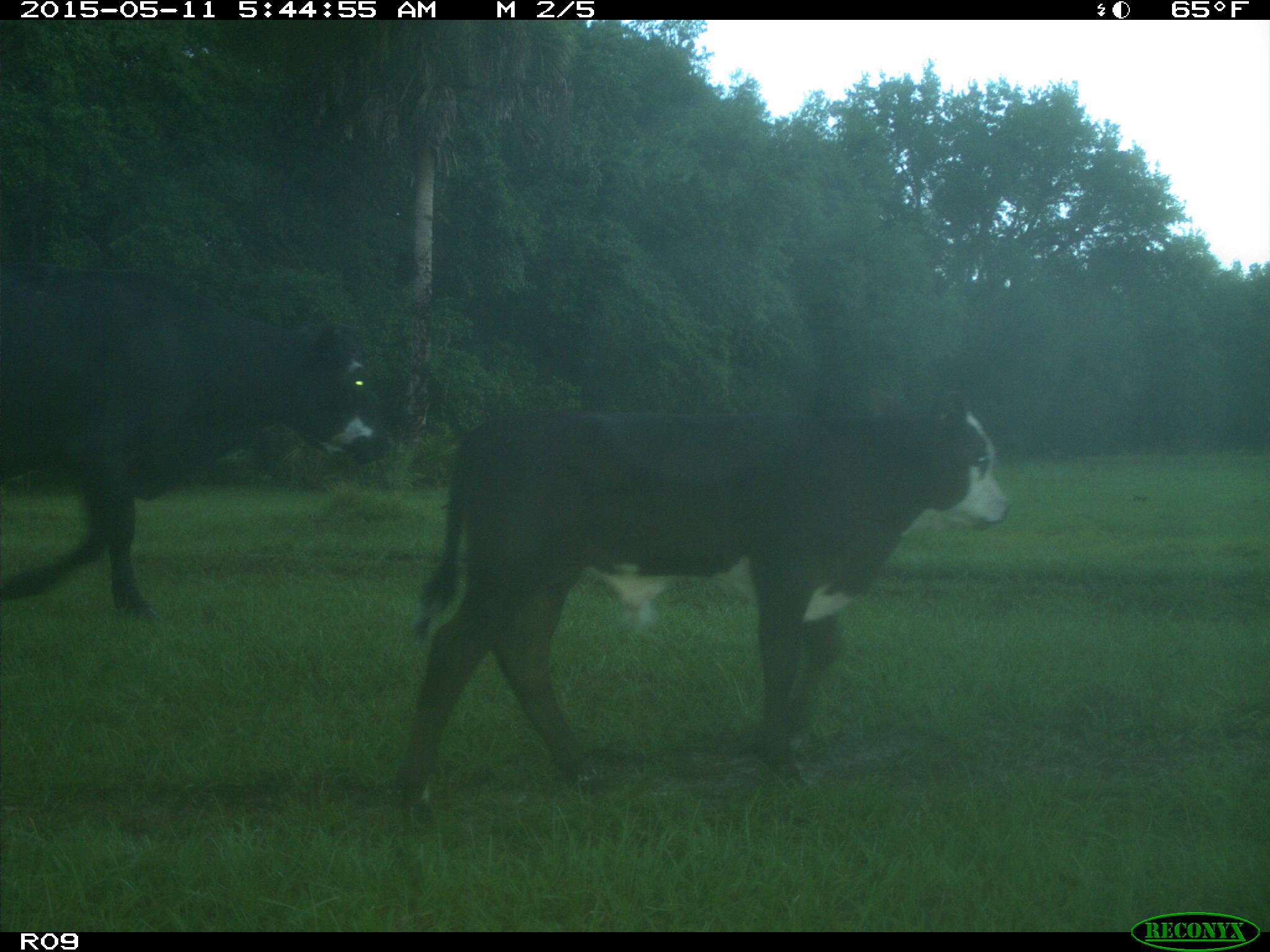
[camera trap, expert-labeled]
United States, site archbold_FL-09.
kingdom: Animalia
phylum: Chordata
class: Mammalia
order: Artiodactyla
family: Bovidae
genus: Bos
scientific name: Bos taurus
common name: domestic cow